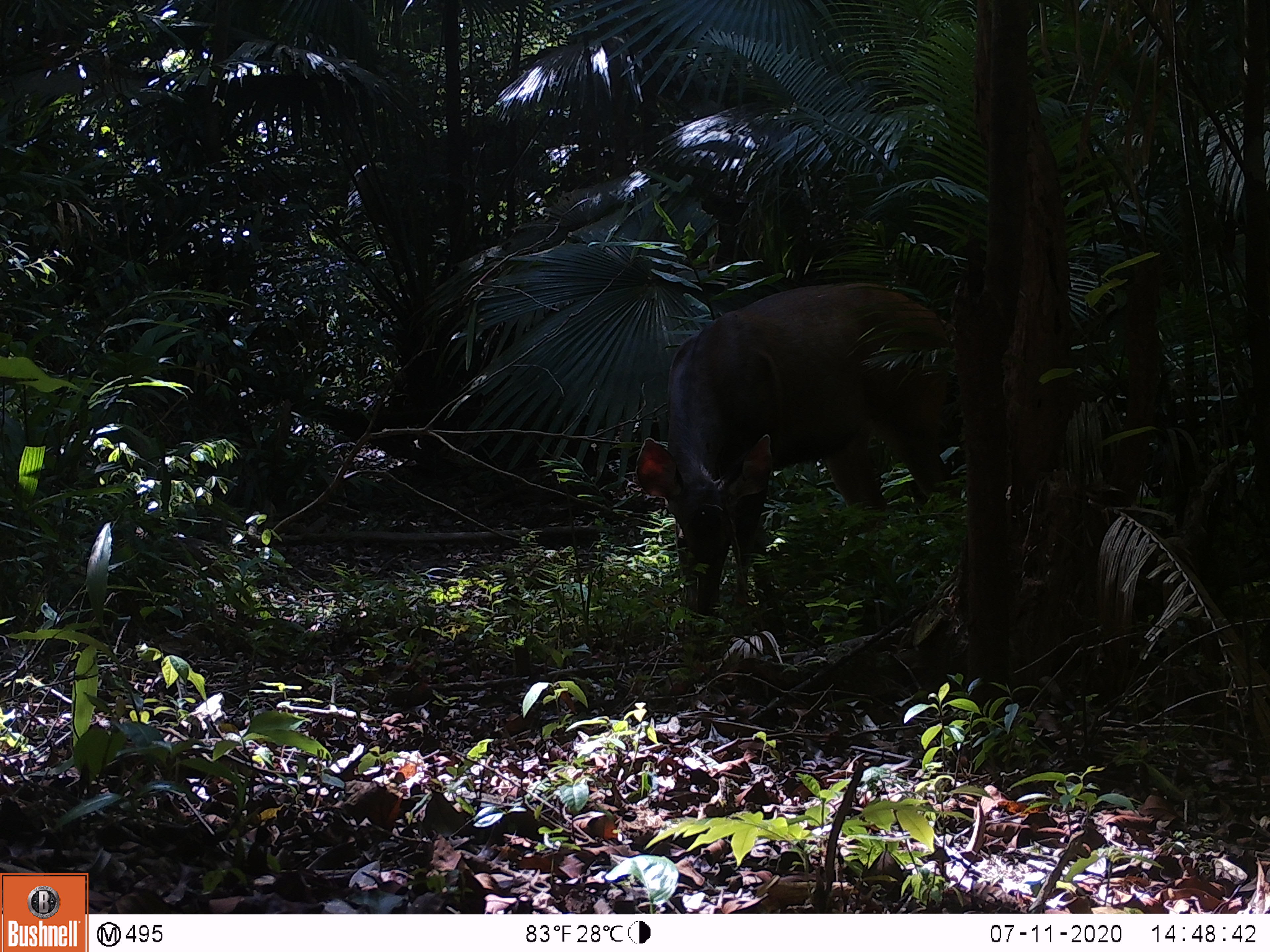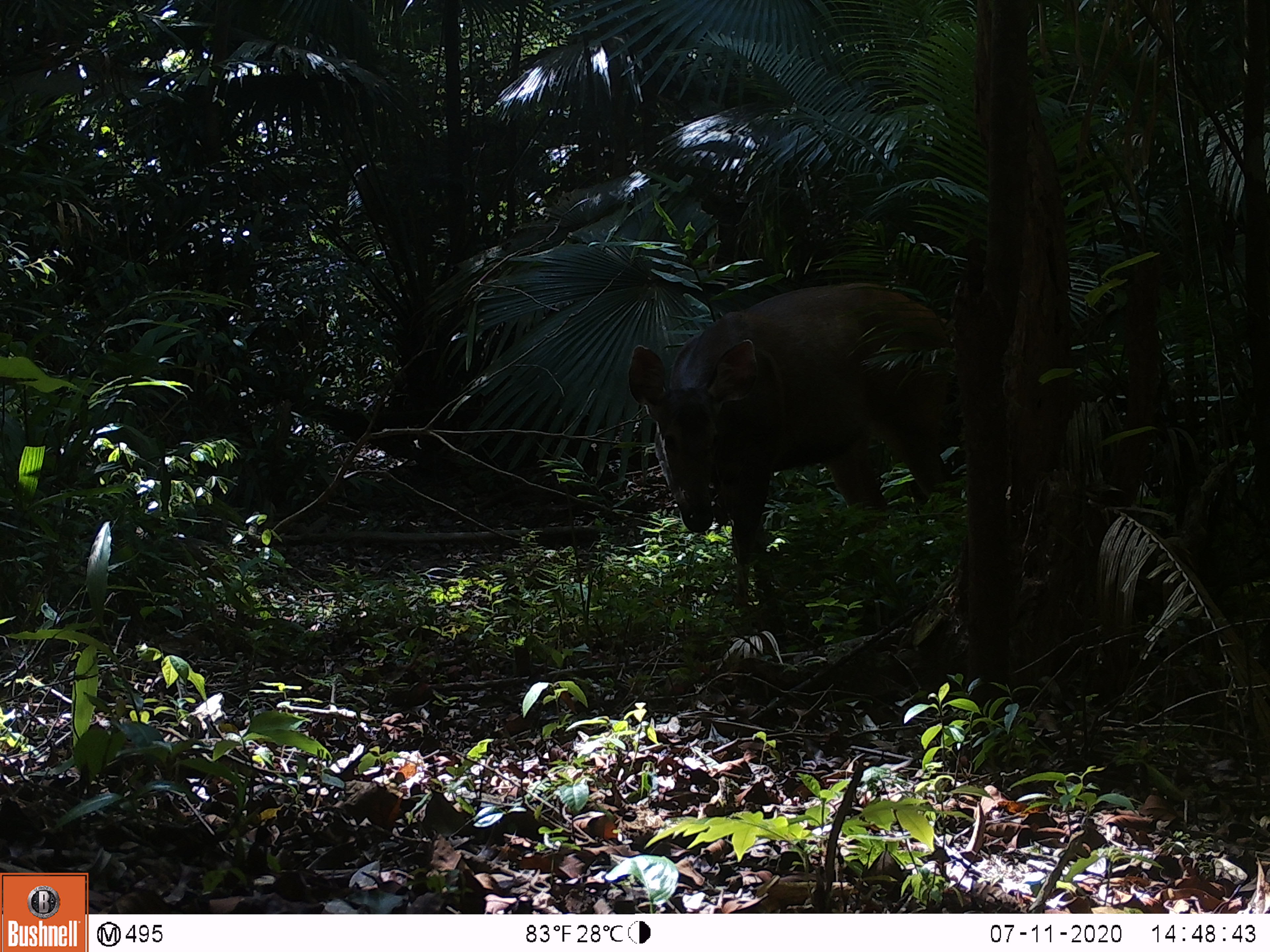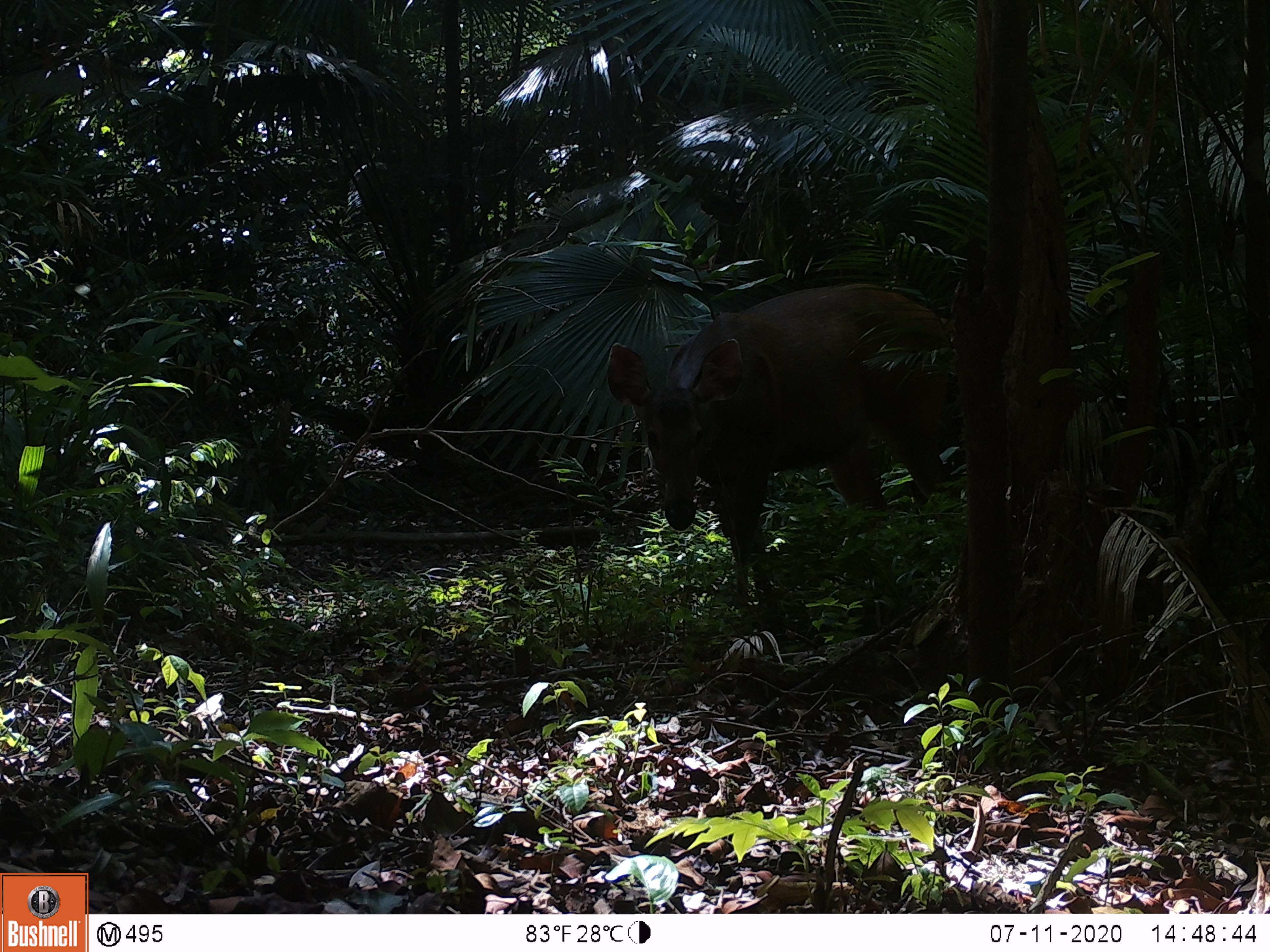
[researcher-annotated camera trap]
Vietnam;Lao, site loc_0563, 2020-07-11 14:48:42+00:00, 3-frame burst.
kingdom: Animalia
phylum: Chordata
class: Mammalia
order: Artiodactyla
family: Cervidae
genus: Rusa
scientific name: Rusa unicolor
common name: sambar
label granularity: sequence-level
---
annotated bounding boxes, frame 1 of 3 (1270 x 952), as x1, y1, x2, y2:
sambar: 633, 280, 965, 620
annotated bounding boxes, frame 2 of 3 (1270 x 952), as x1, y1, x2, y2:
sambar: 627, 282, 953, 599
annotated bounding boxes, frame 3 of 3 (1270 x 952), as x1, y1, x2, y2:
sambar: 605, 283, 952, 606